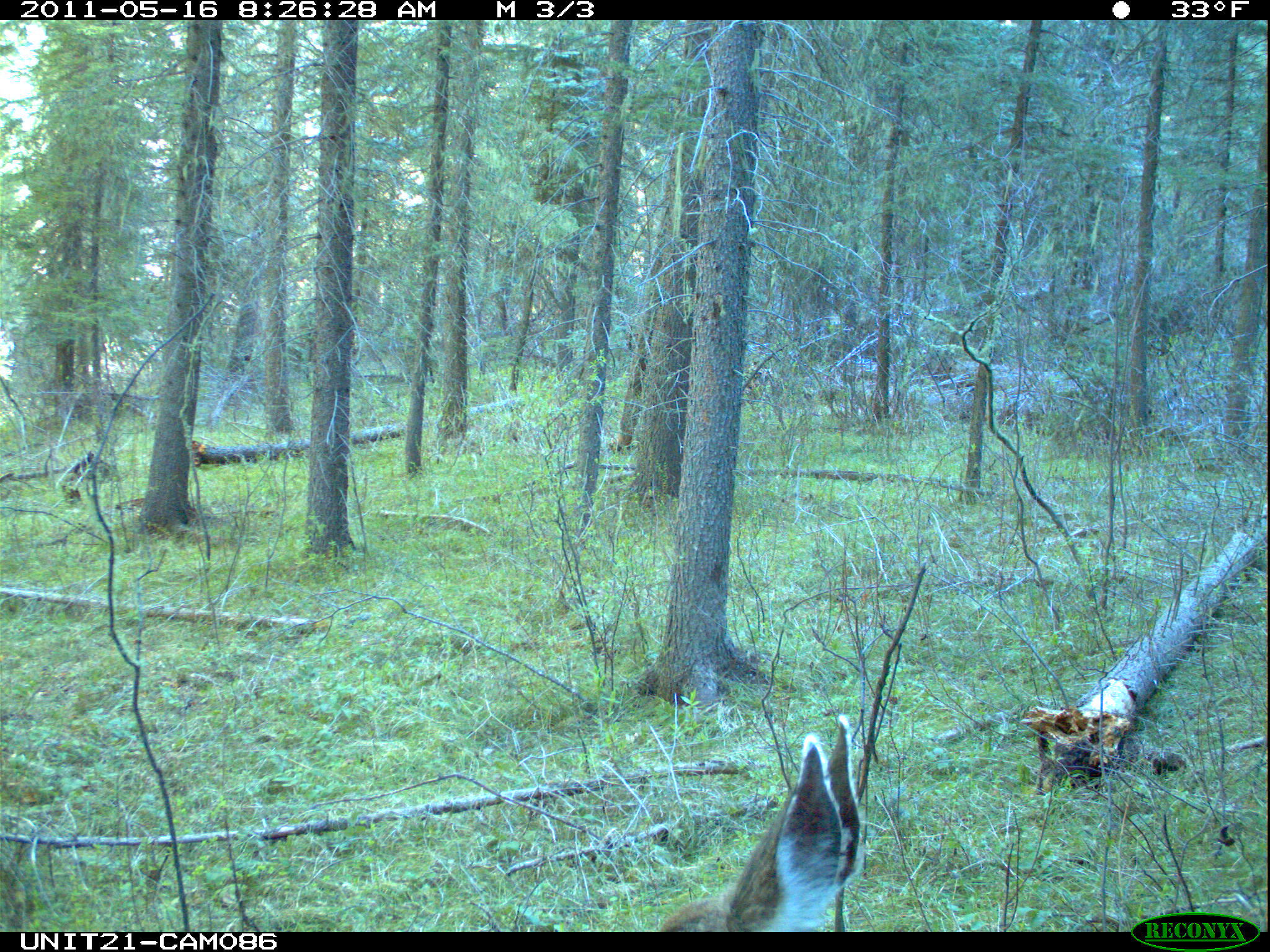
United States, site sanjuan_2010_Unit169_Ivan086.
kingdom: Animalia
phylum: Chordata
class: Mammalia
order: Artiodactyla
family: Cervidae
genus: Odocoileus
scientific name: Odocoileus hemionus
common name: mule deer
Odocoileus hemionus (mule deer).